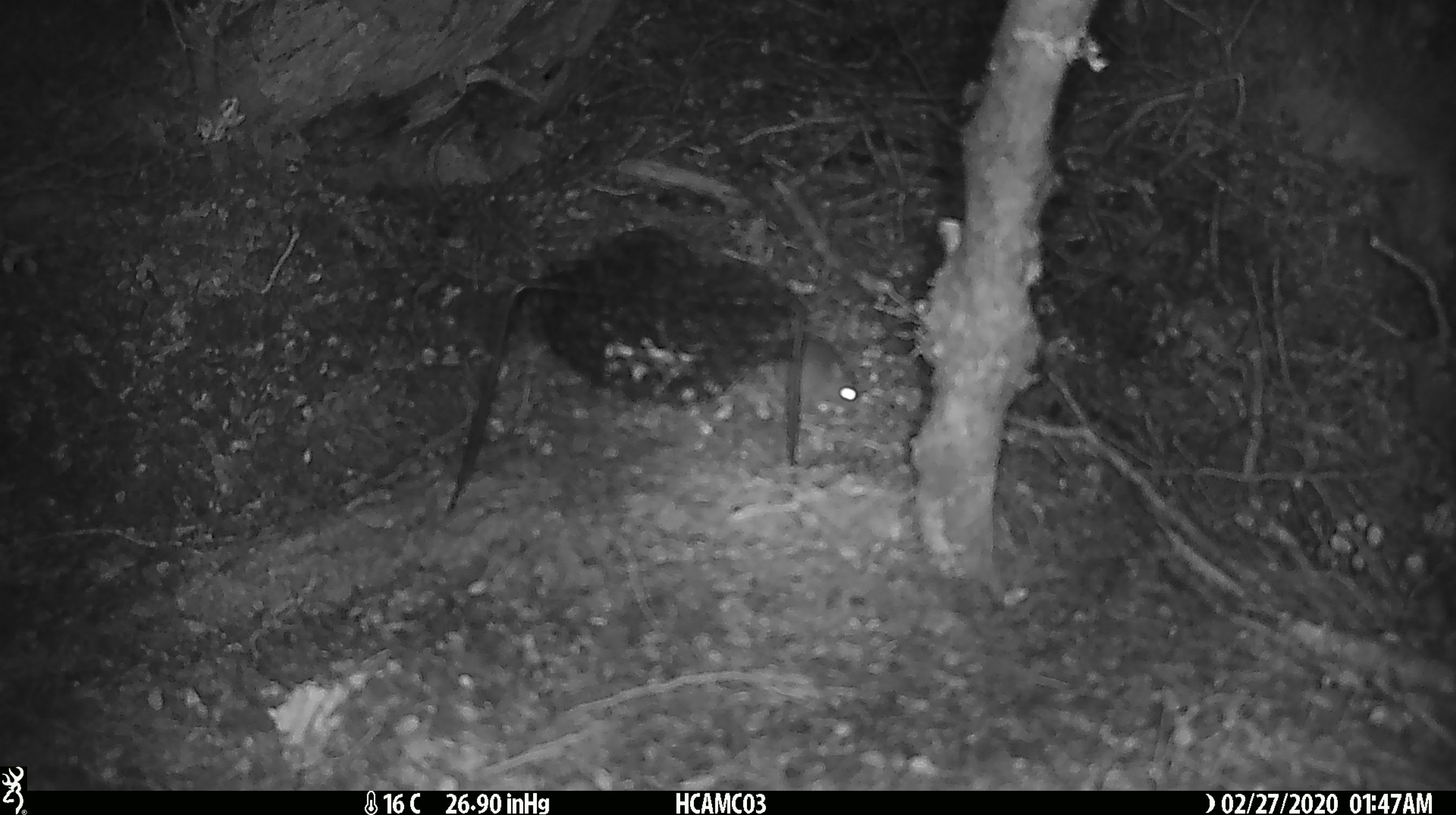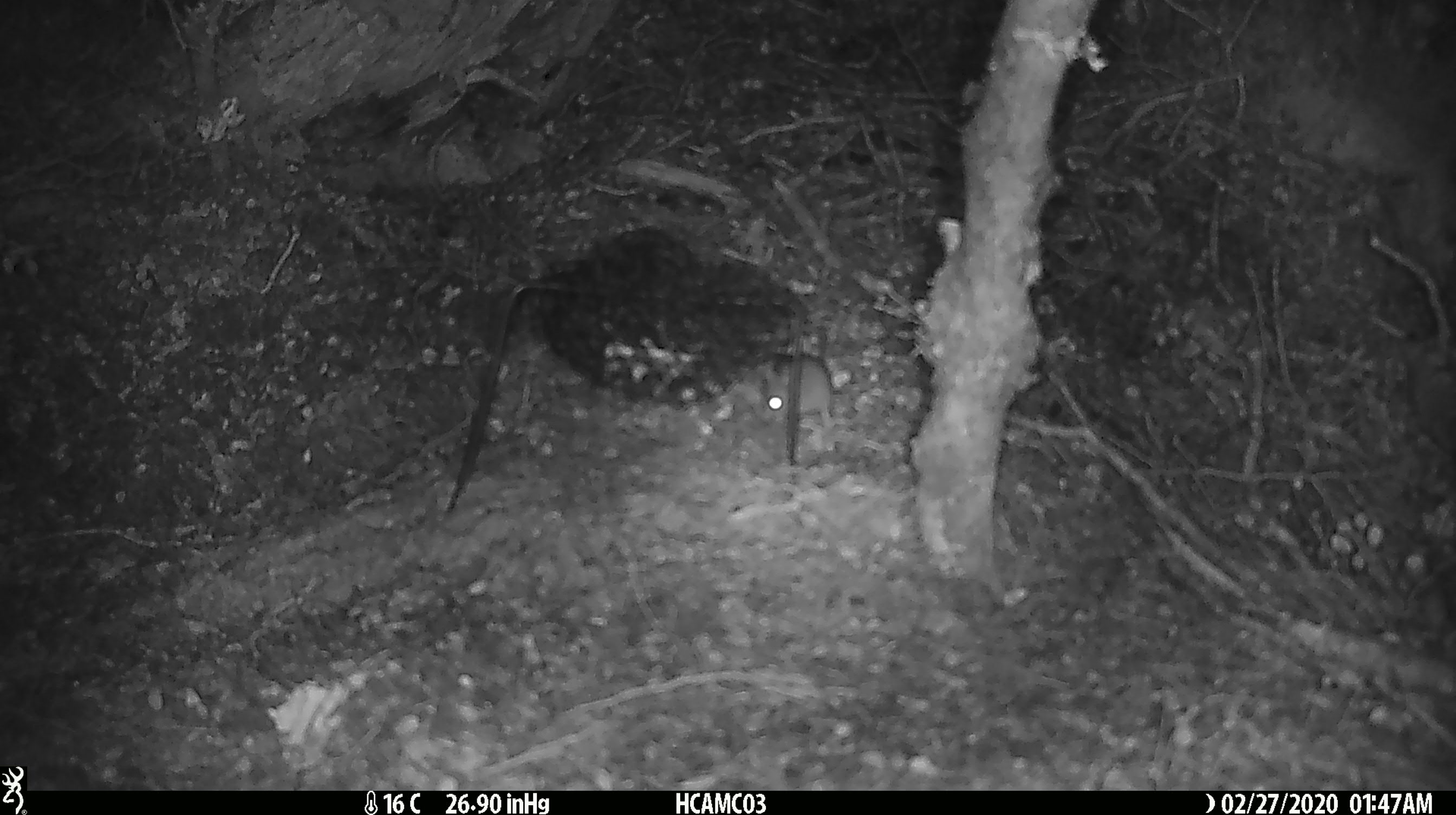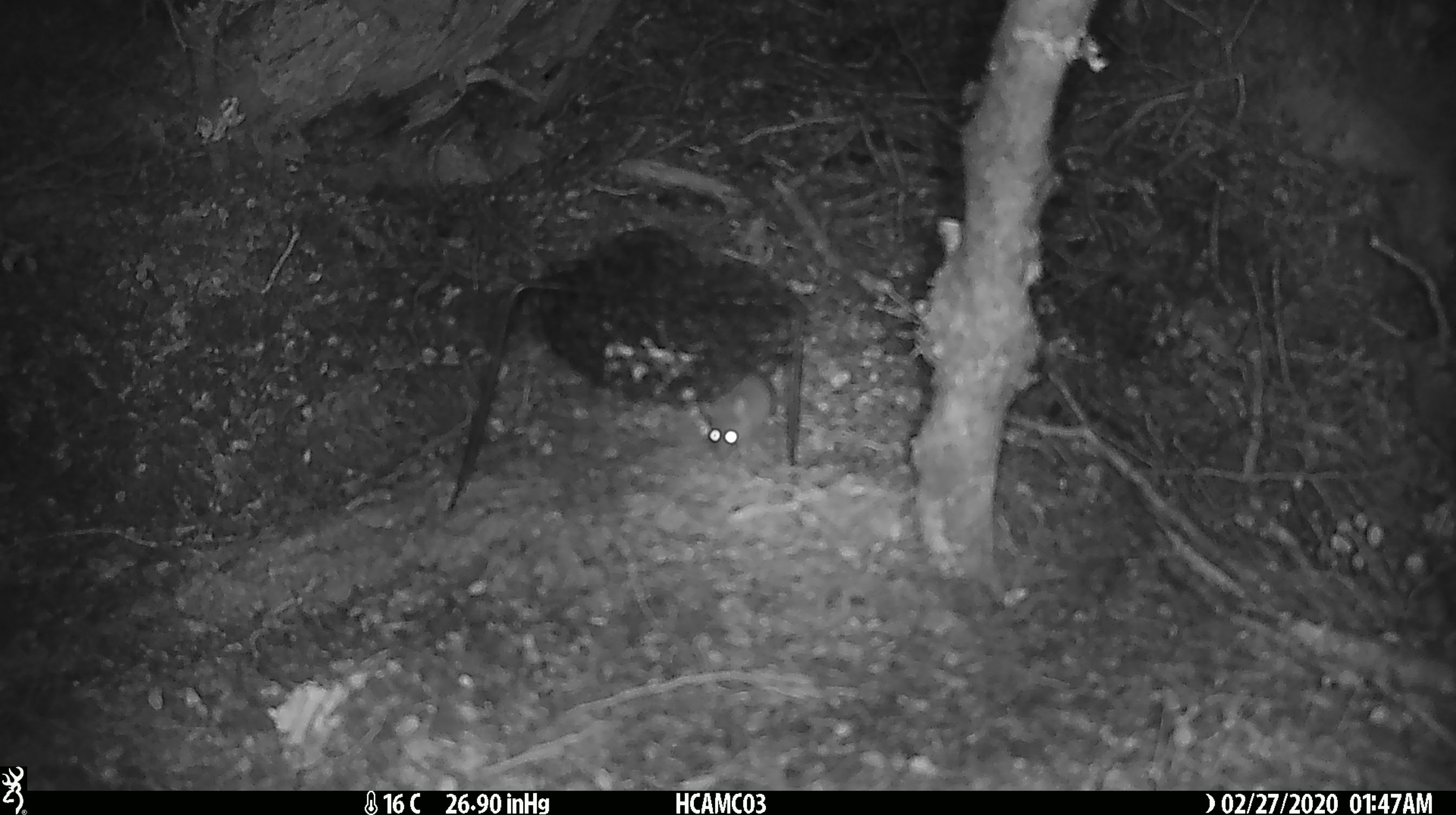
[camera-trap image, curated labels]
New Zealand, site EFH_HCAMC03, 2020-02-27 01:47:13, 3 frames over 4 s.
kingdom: Animalia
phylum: Chordata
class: Mammalia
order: Rodentia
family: Muridae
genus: Mus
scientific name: Mus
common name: mouse